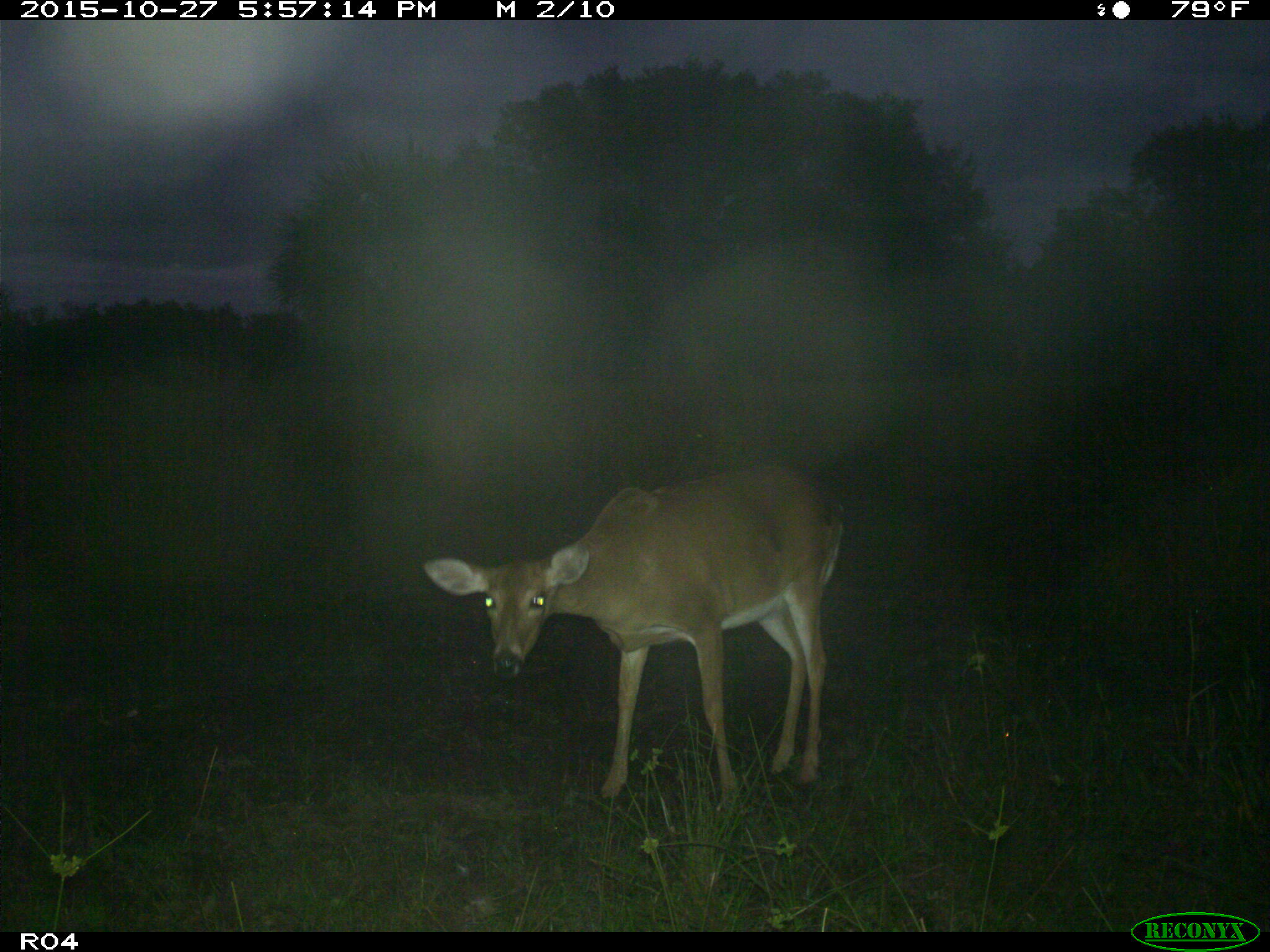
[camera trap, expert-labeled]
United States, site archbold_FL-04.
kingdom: Animalia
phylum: Chordata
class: Mammalia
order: Artiodactyla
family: Cervidae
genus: Odocoileus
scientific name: Odocoileus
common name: deer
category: unidentified deer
Unidentified deer (deer) (Odocoileus).